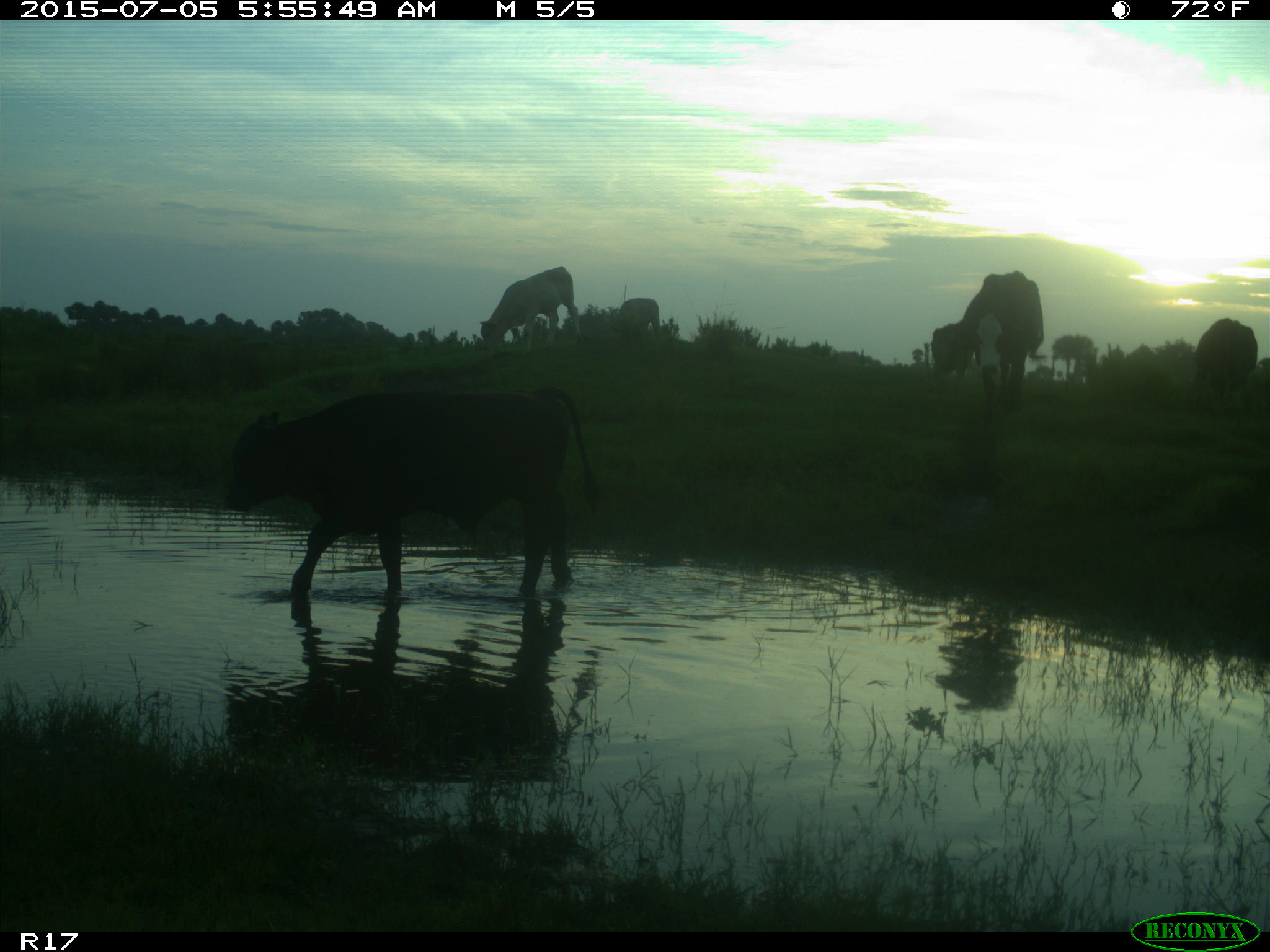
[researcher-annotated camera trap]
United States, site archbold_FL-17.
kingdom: Animalia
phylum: Chordata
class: Mammalia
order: Artiodactyla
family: Bovidae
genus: Bos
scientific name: Bos taurus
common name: domestic cow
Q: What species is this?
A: Bos taurus (domestic cow).